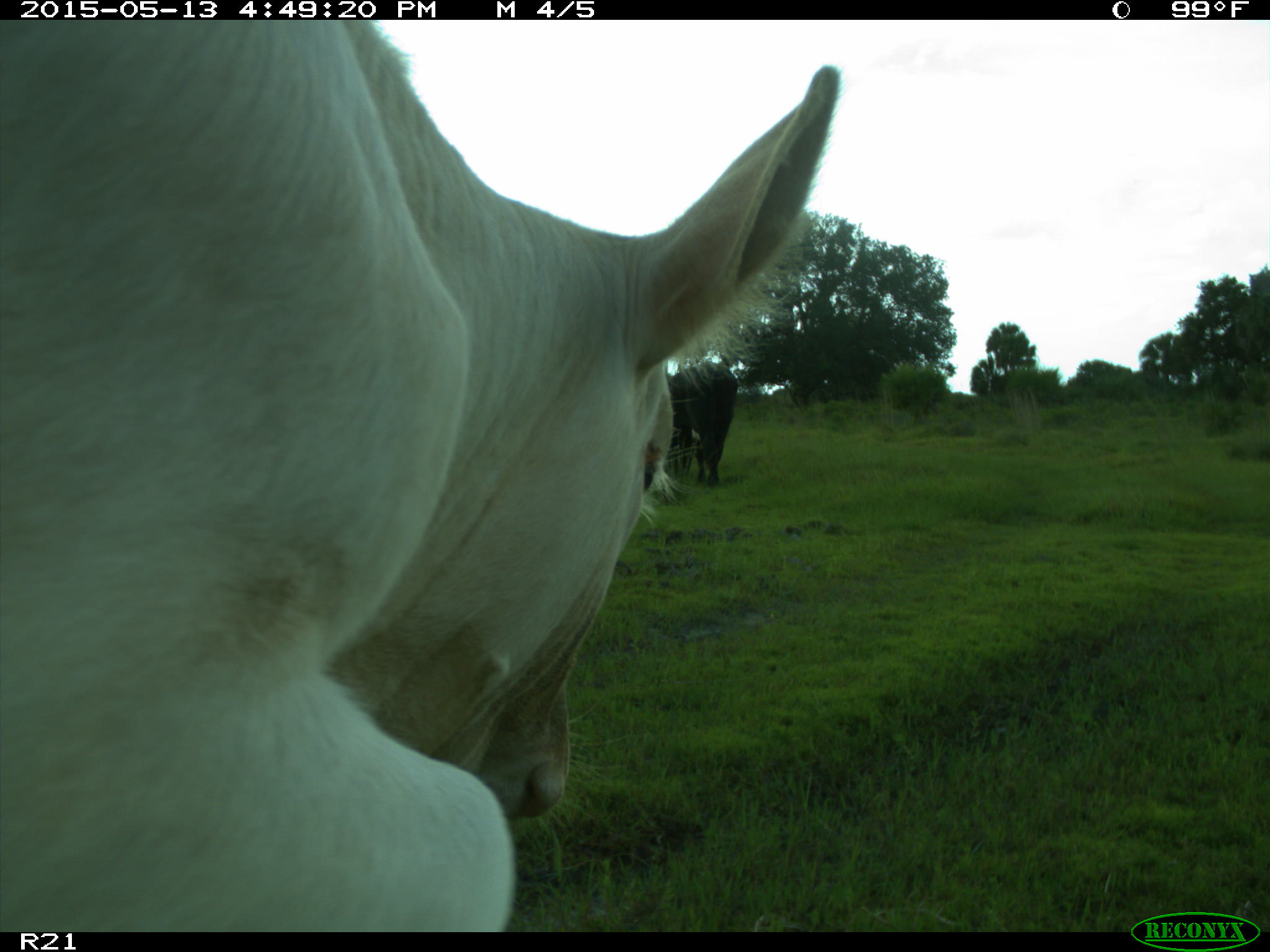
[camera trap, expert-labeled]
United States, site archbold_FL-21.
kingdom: Animalia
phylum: Chordata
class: Mammalia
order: Artiodactyla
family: Bovidae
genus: Bos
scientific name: Bos taurus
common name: domestic cow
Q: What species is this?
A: Bos taurus (domestic cow).